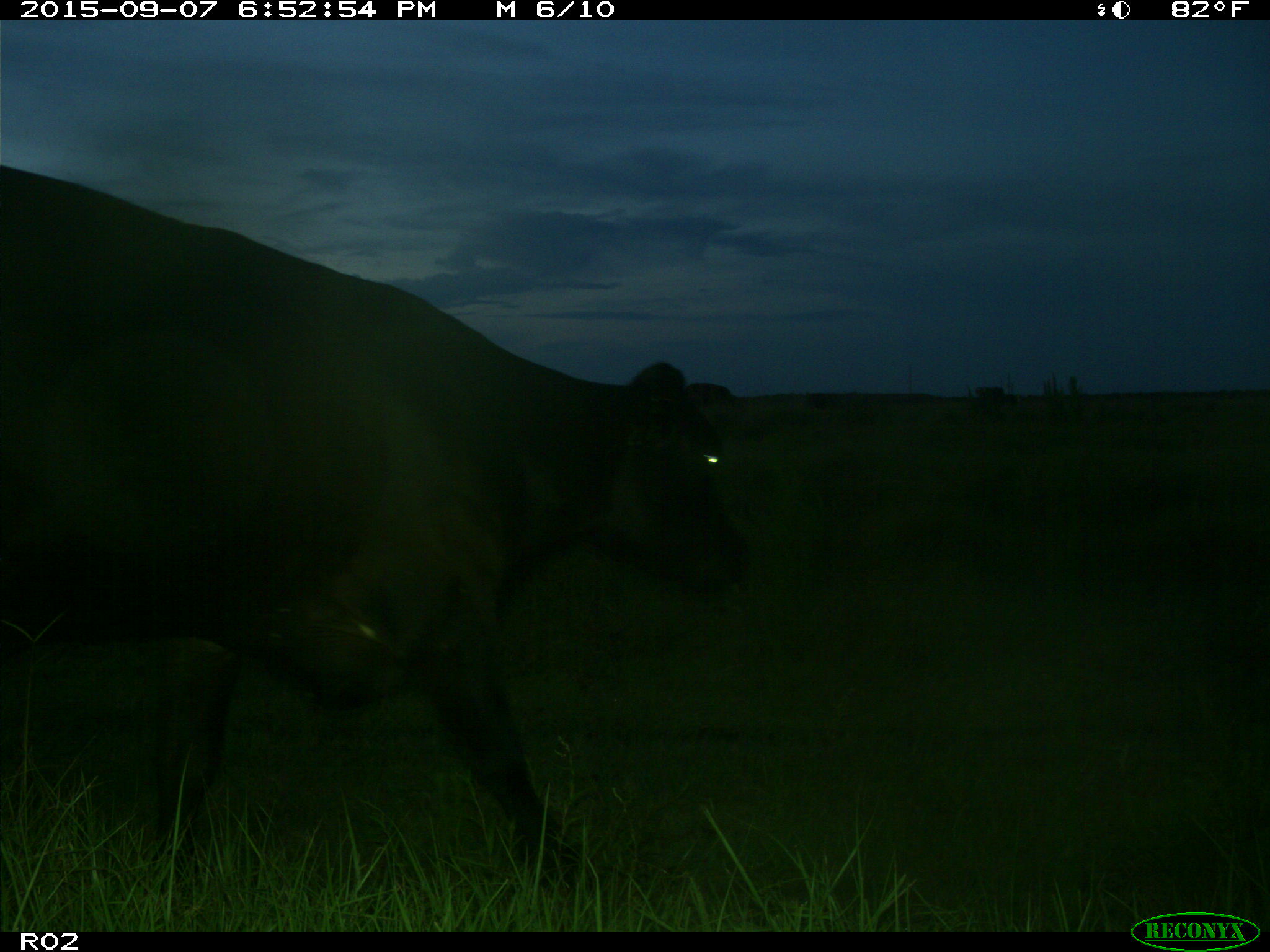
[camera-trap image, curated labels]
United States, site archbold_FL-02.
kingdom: Animalia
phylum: Chordata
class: Mammalia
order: Artiodactyla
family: Bovidae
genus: Bos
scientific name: Bos taurus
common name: domestic cow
Bos taurus (domestic cow).